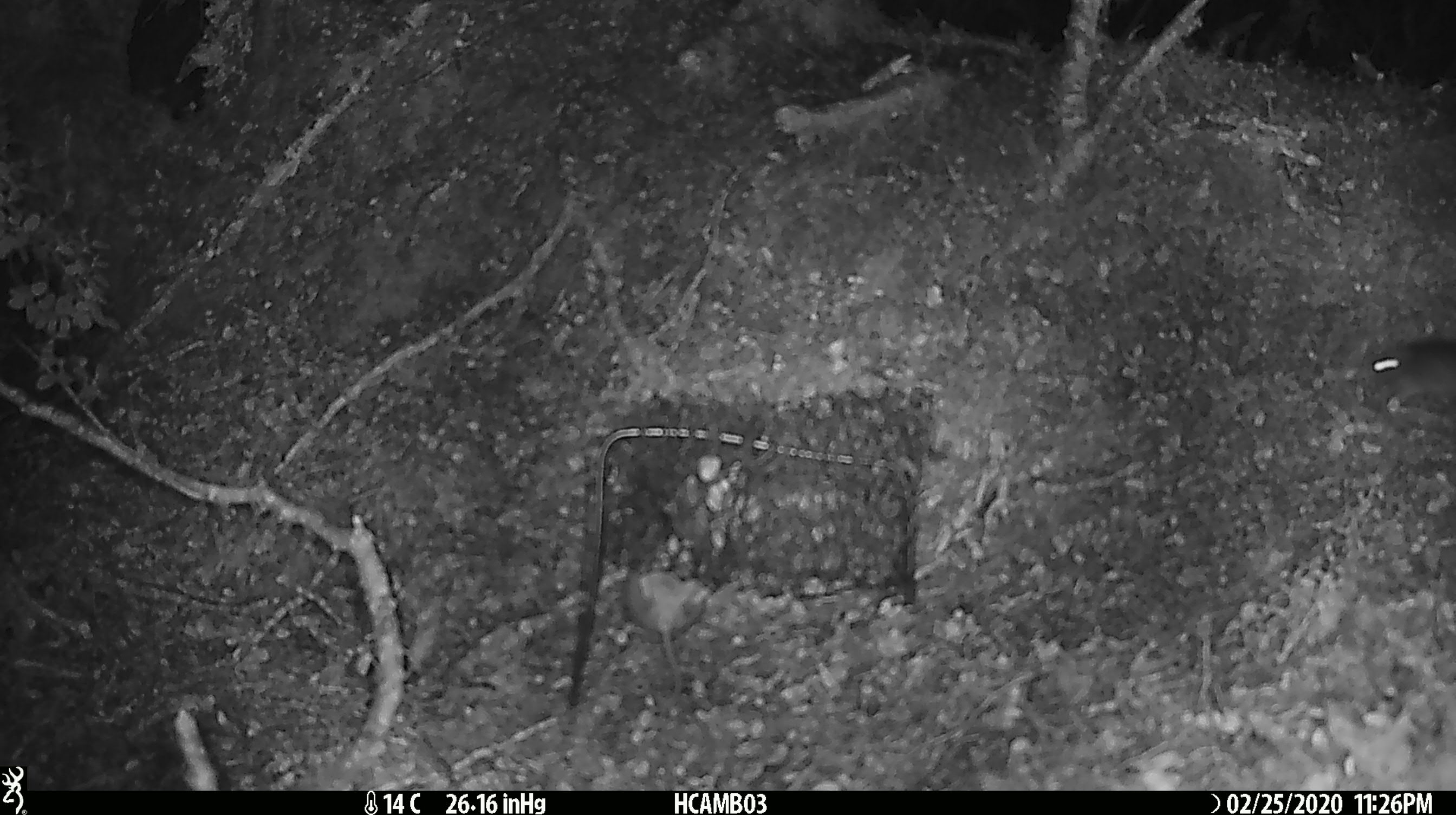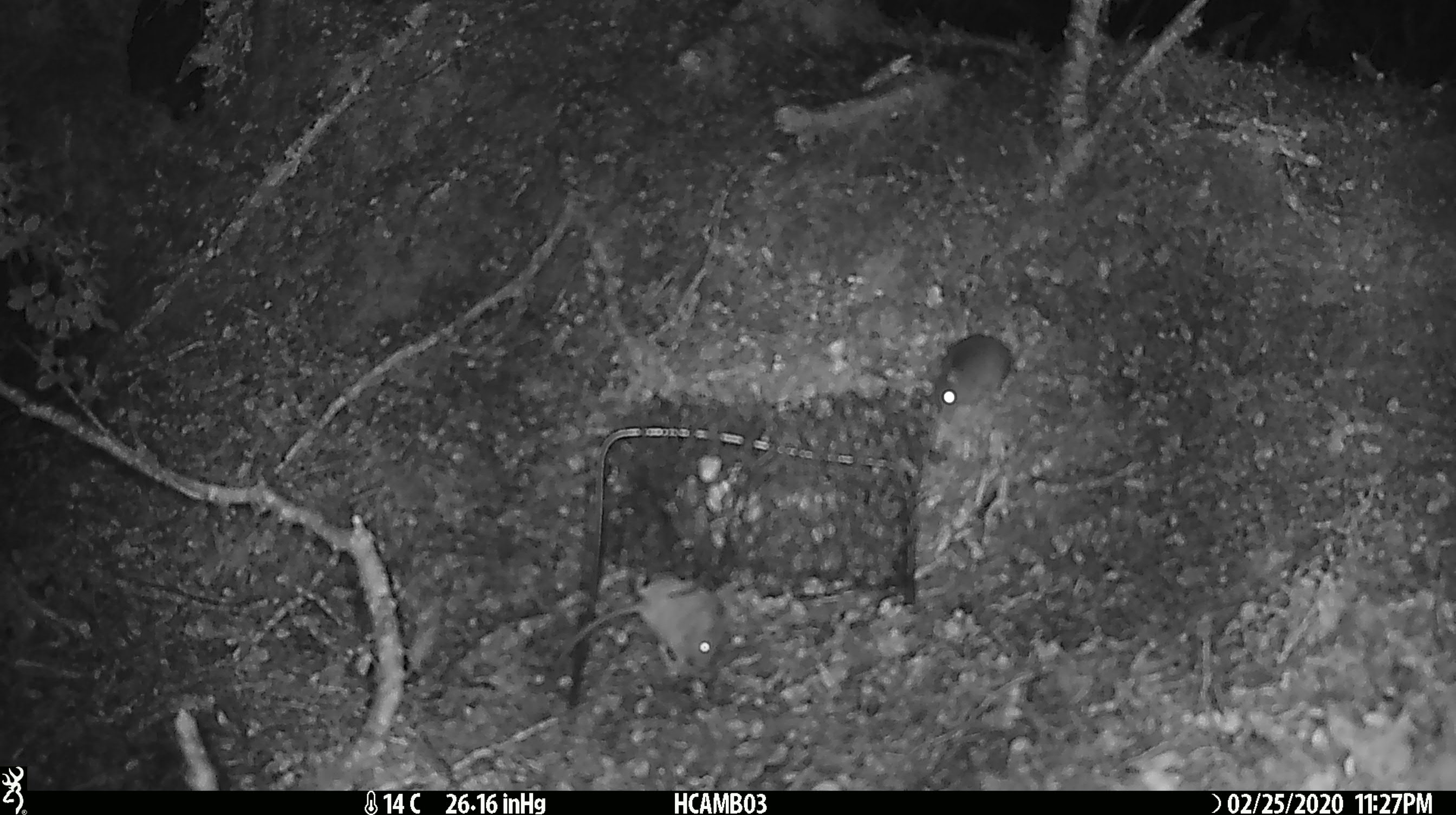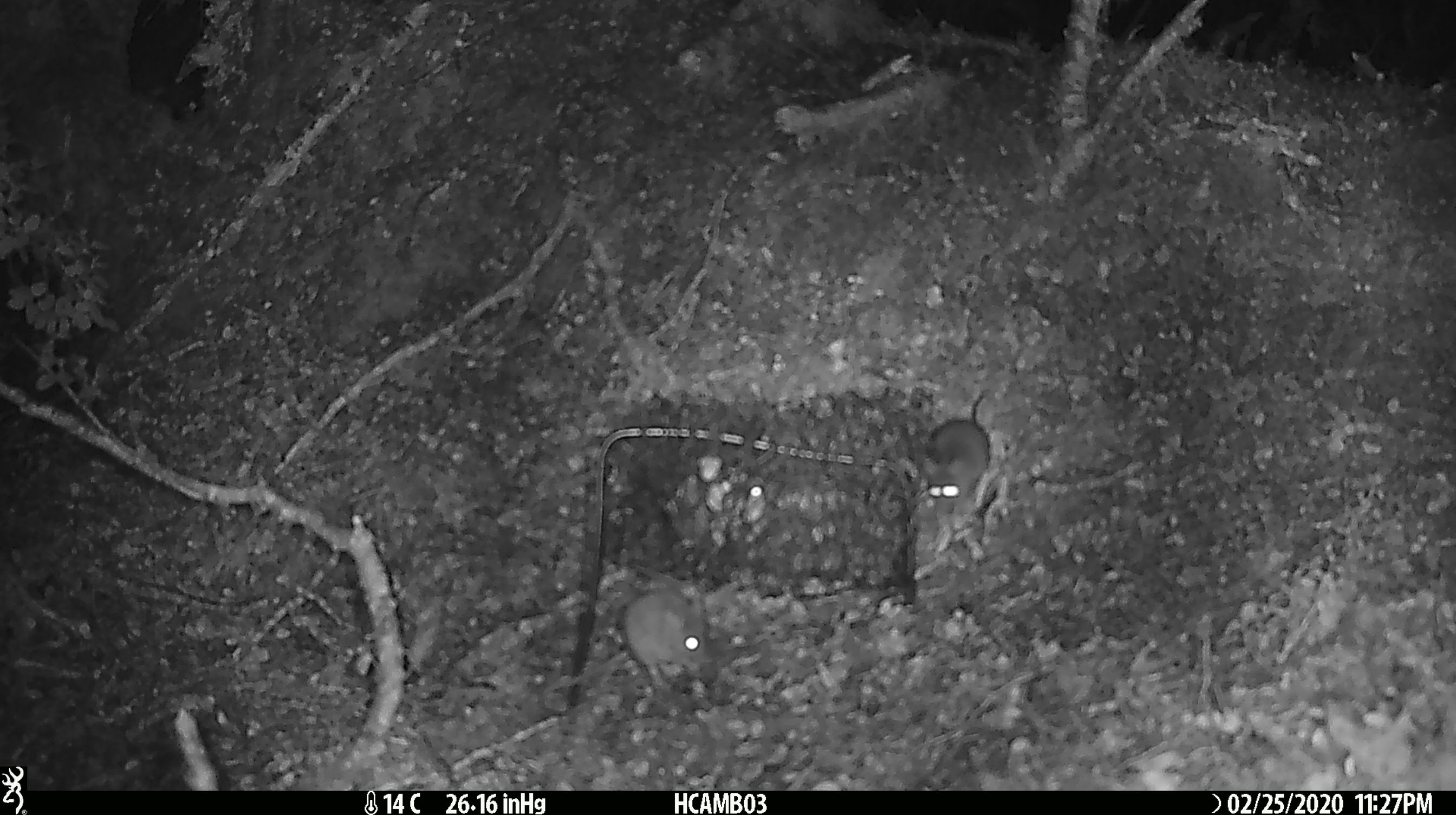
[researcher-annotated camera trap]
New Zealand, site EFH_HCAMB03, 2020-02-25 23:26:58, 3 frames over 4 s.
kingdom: Animalia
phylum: Chordata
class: Mammalia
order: Rodentia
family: Muridae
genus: Mus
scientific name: Mus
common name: mouse